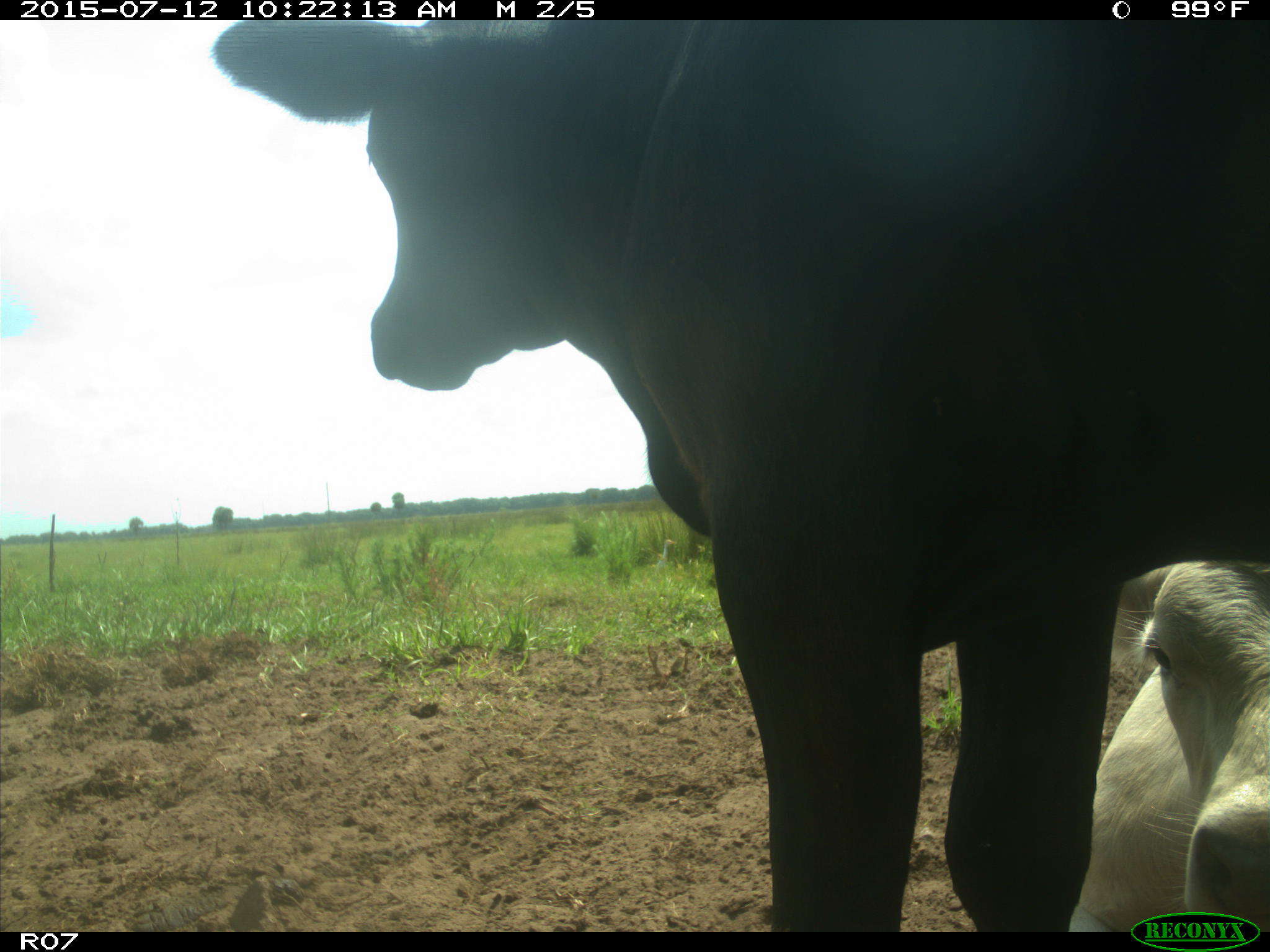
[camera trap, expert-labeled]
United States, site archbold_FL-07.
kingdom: Animalia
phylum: Chordata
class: Mammalia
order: Artiodactyla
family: Bovidae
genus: Bos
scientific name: Bos taurus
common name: domestic cow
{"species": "Bos taurus (domestic cow)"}